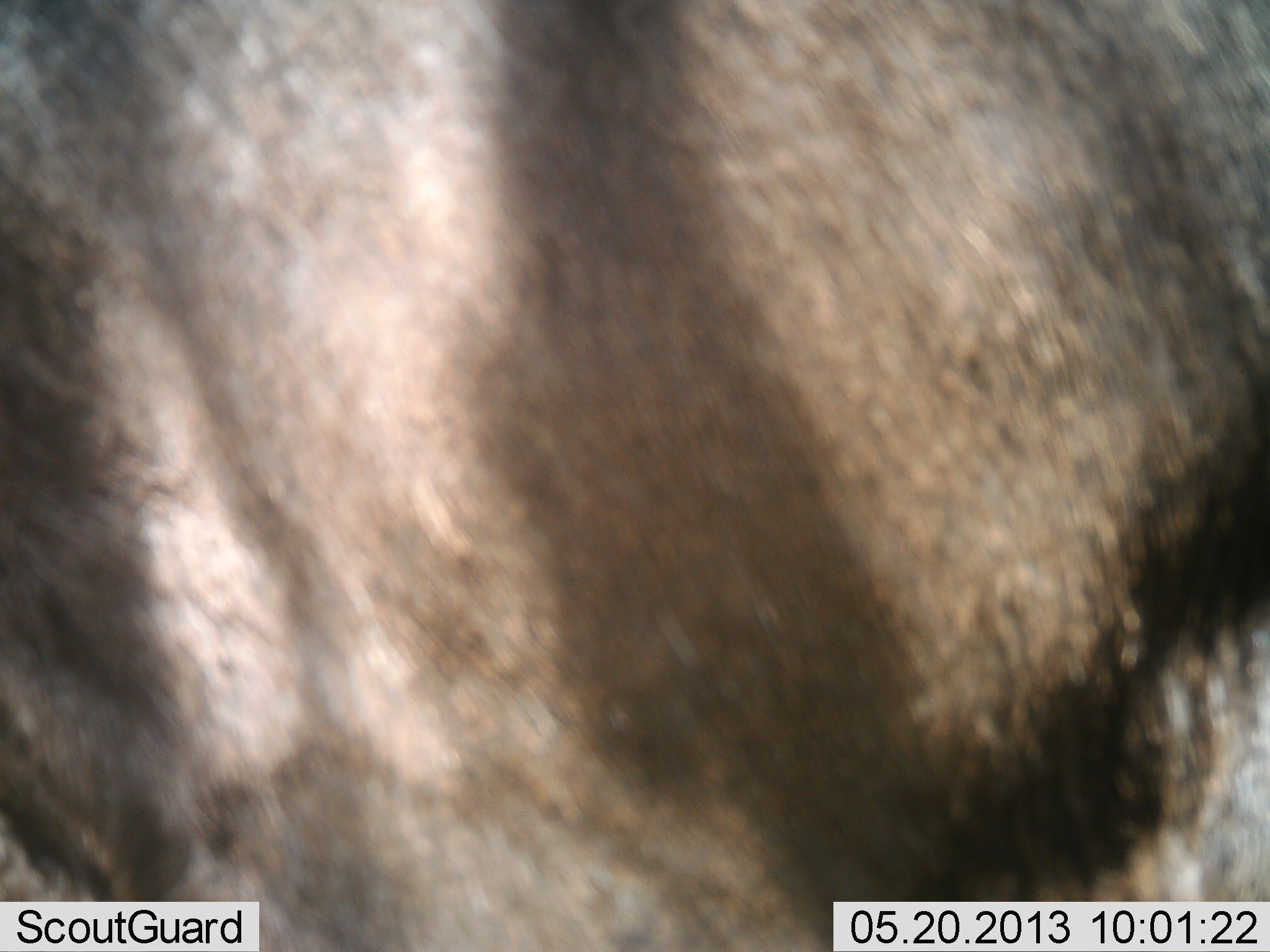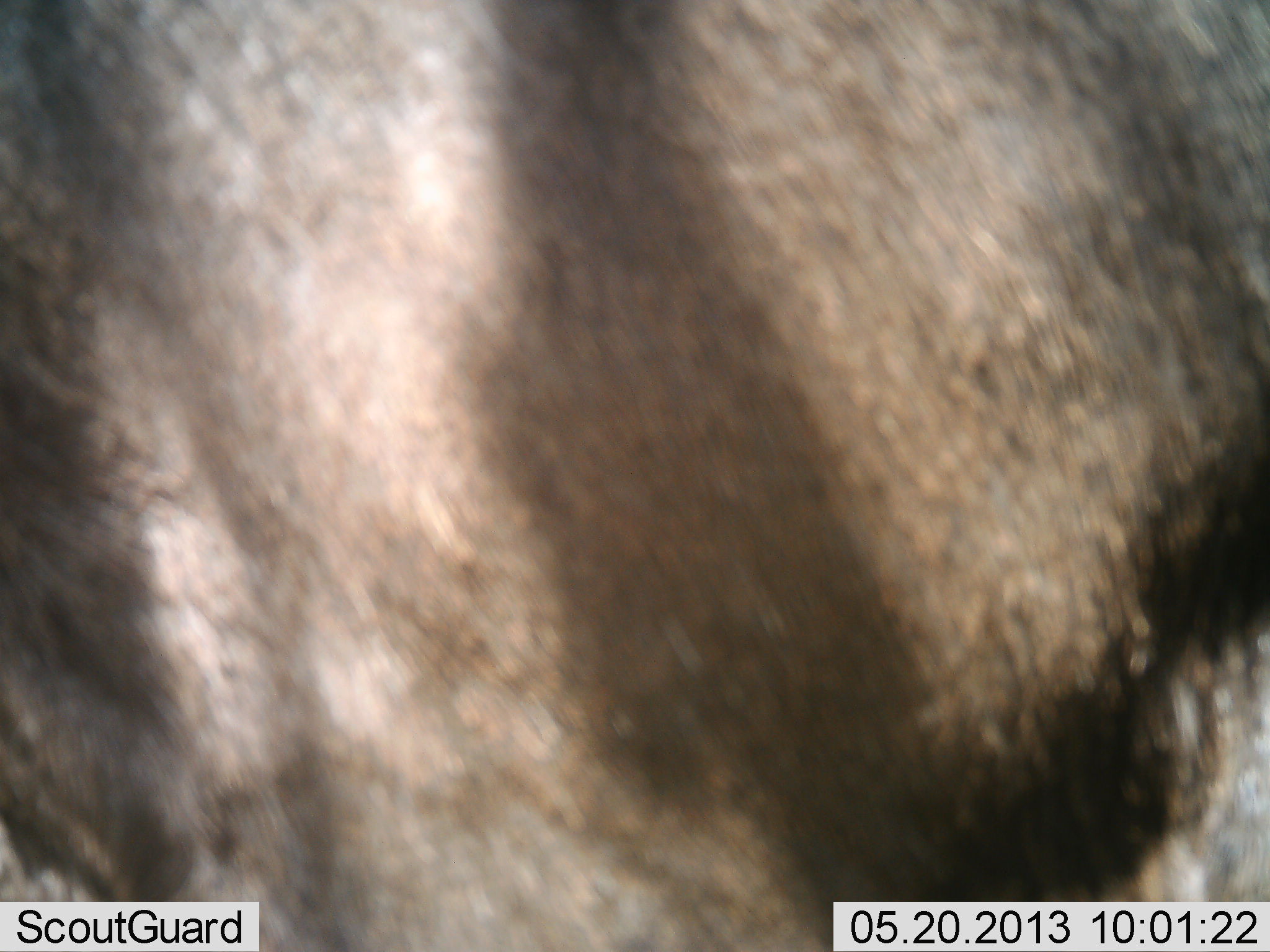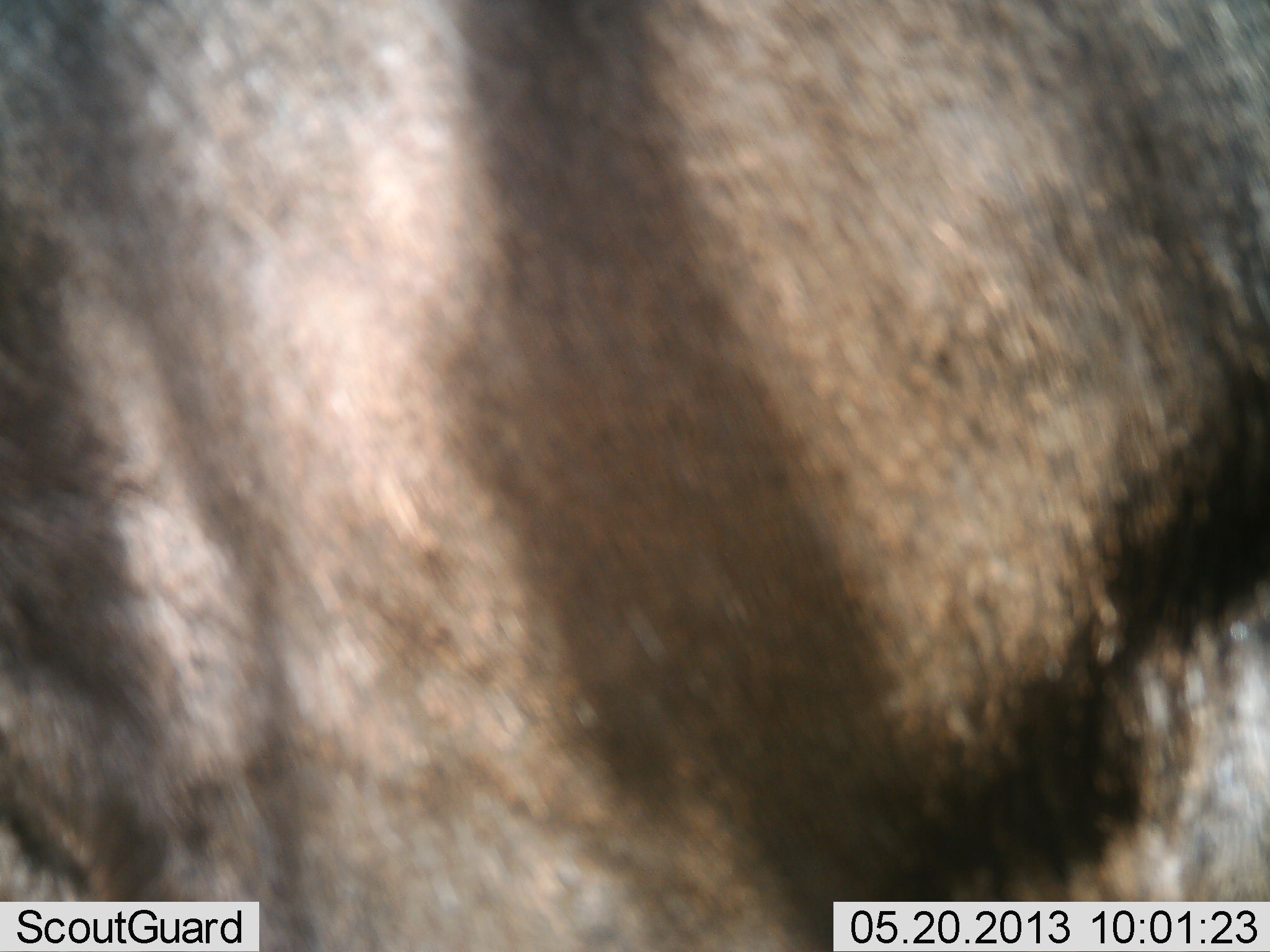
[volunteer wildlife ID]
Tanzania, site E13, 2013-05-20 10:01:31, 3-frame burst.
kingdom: Animalia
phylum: Chordata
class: Mammalia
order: Artiodactyla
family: Bovidae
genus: Connochaetes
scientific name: Connochaetes taurinus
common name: blue wildebeest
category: wildebeest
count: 1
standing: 89%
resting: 0%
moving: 11%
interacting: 0%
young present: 0%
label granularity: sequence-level